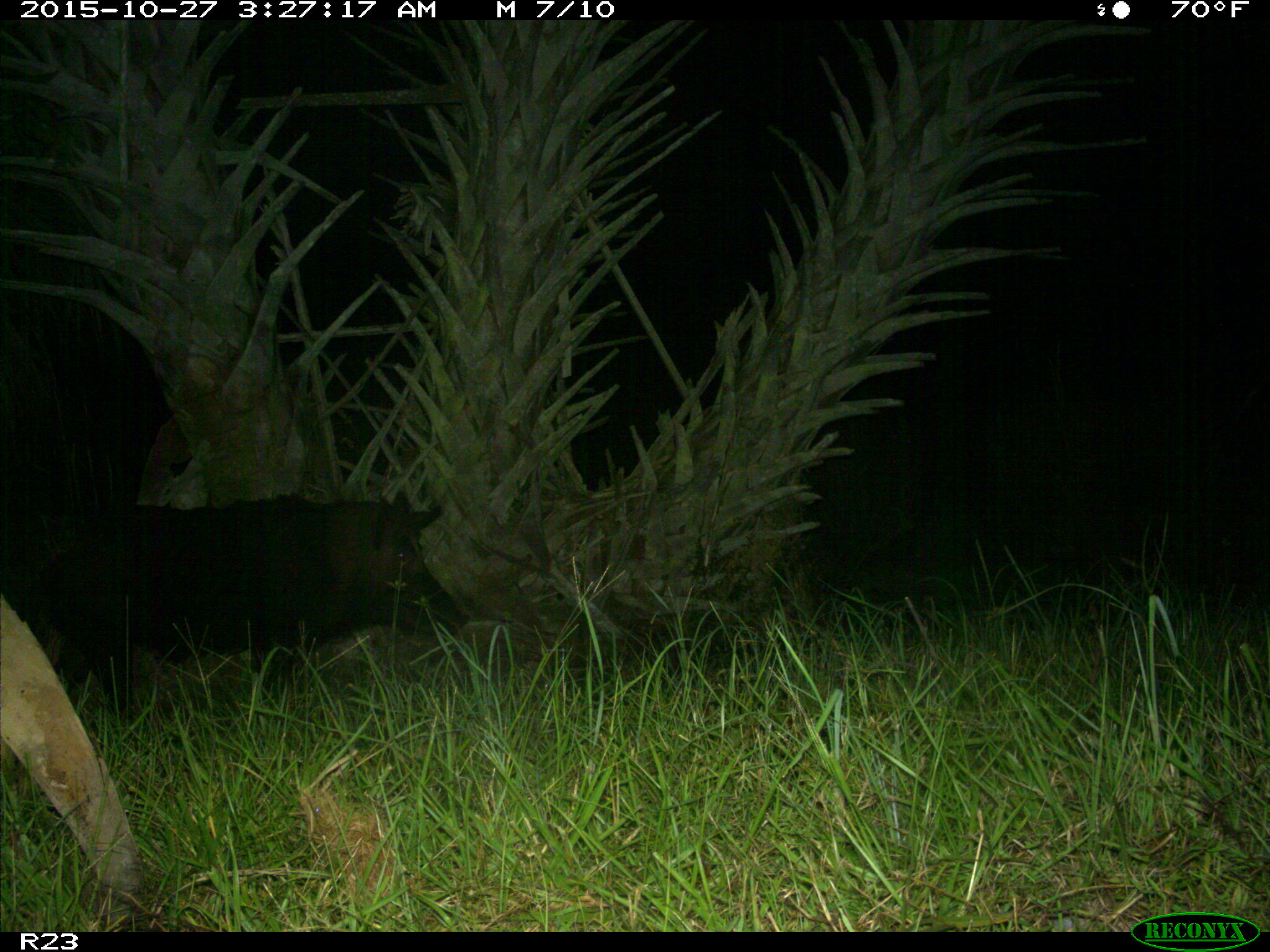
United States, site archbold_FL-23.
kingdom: Animalia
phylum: Chordata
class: Mammalia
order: Artiodactyla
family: Suidae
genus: Sus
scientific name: Sus scrofa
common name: wild boar